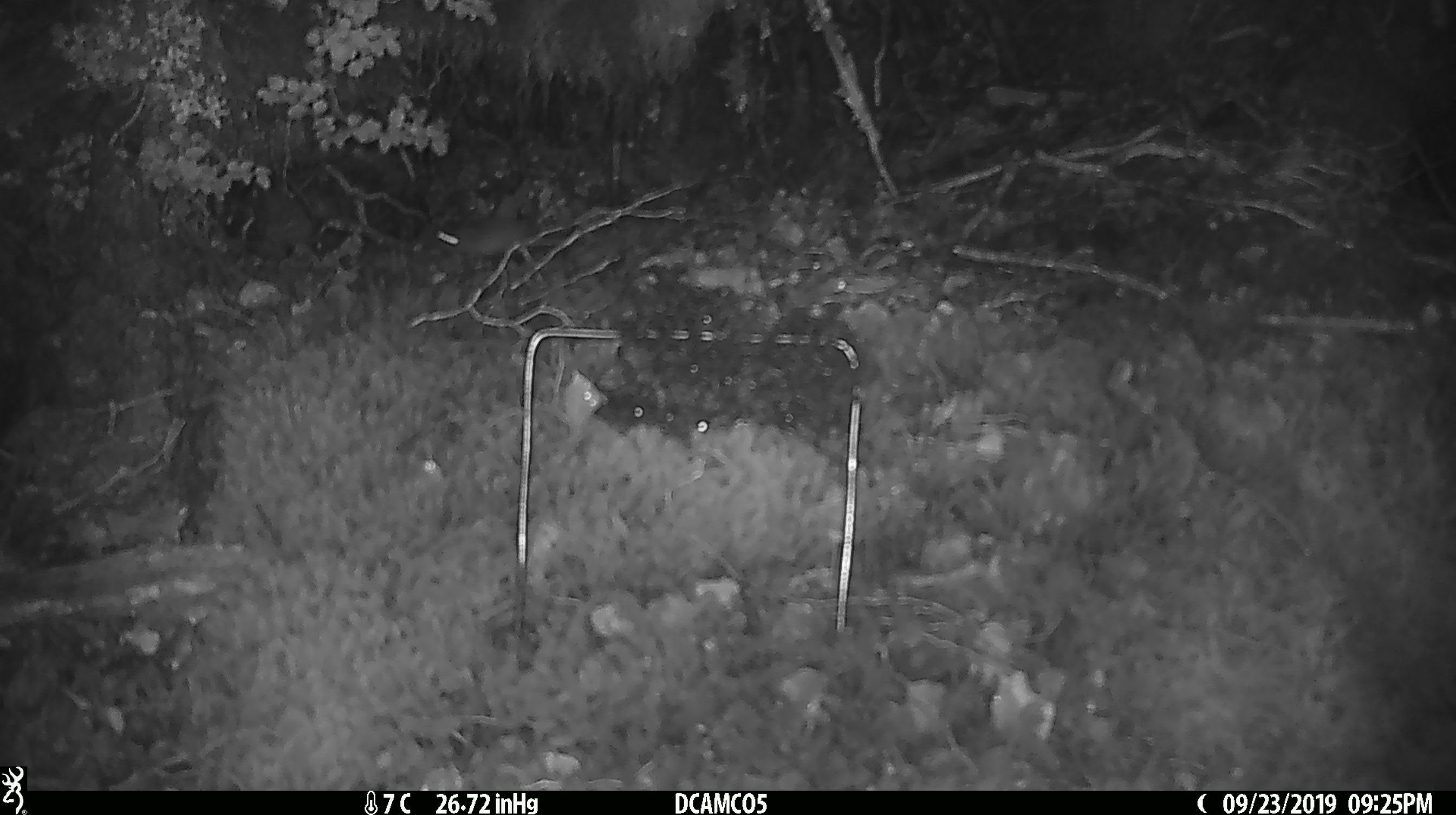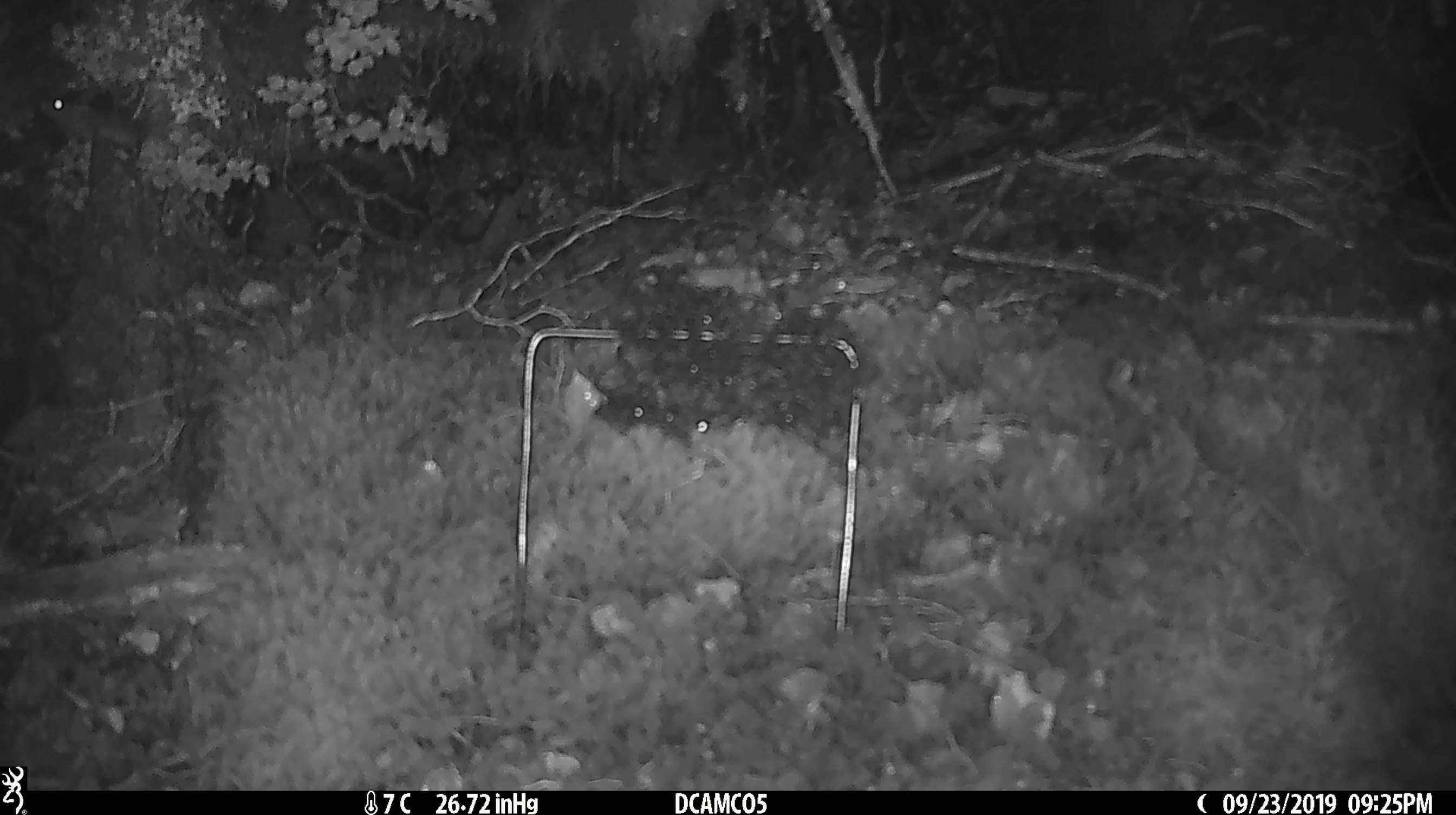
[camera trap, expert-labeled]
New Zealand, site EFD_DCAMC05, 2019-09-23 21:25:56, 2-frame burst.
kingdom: Animalia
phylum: Chordata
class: Mammalia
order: Rodentia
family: Muridae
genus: Mus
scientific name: Mus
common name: mouse